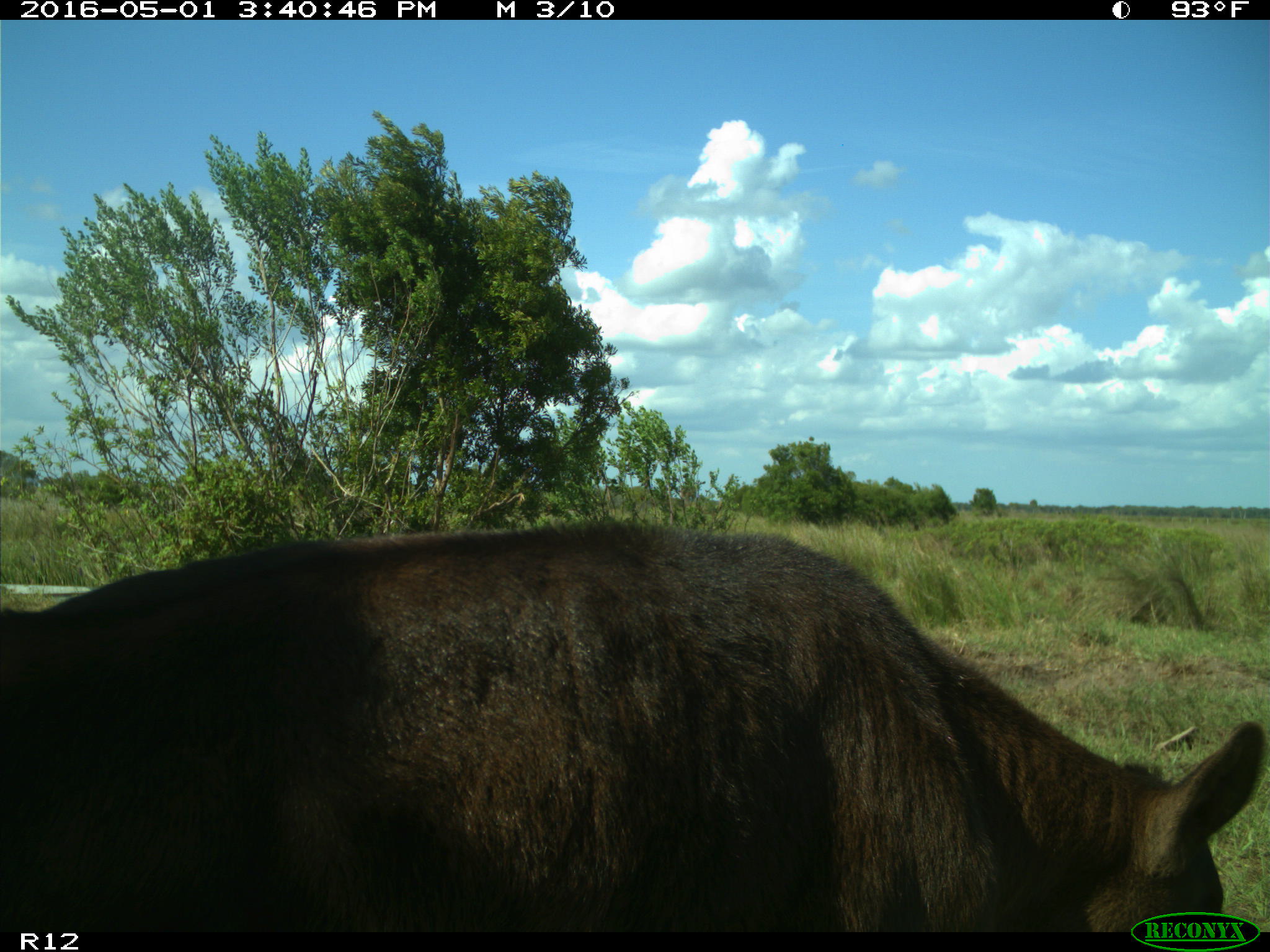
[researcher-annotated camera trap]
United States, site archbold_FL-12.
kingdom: Animalia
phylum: Chordata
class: Mammalia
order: Artiodactyla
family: Bovidae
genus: Bos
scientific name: Bos taurus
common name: domestic cow